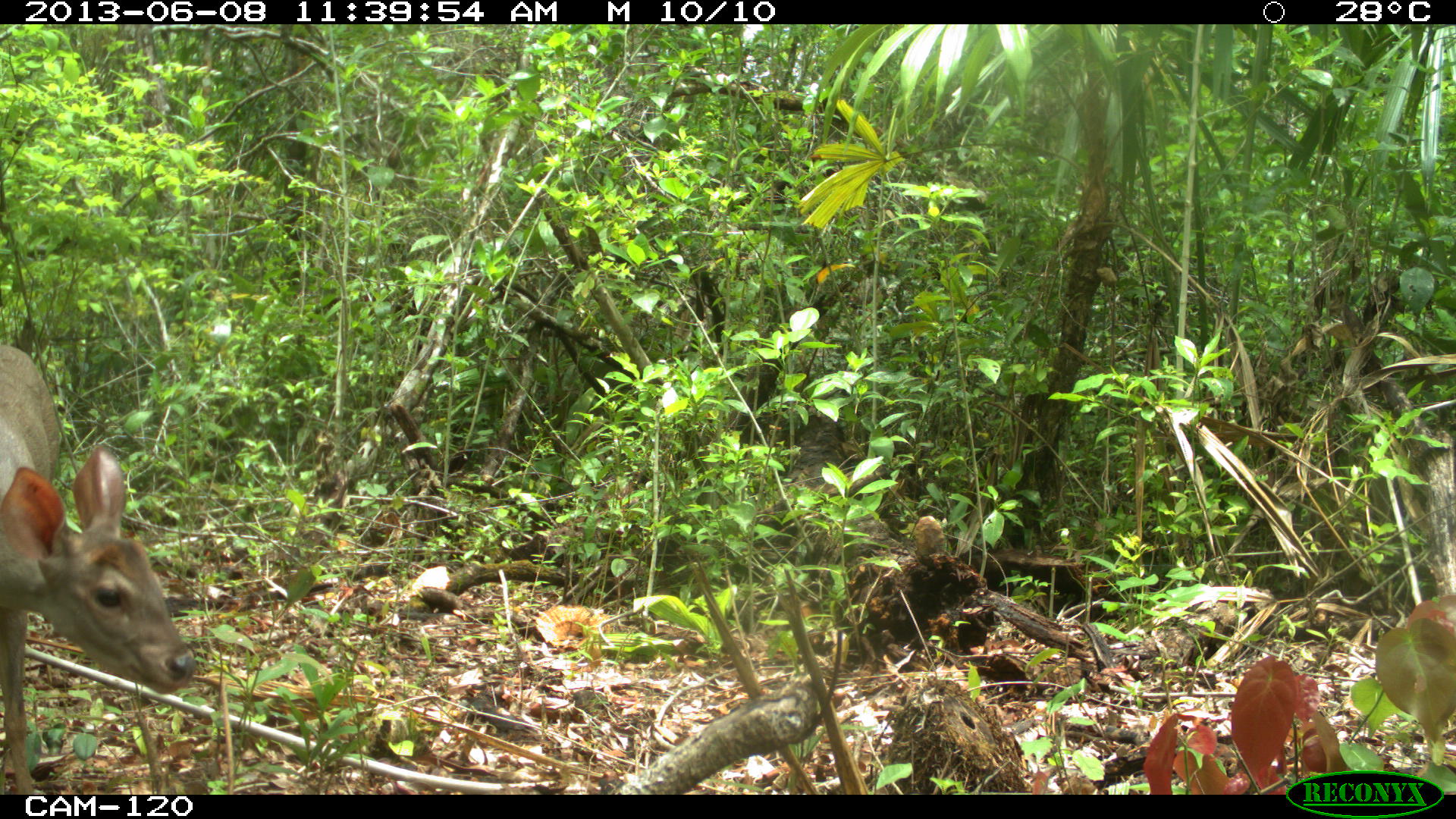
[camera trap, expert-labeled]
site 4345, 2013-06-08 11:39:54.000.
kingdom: Animalia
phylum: Chordata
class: Mammalia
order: Artiodactyla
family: Cervidae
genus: Odocoileus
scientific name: Odocoileus pandora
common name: yucatán brown brocket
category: mazama pandora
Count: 1.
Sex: female.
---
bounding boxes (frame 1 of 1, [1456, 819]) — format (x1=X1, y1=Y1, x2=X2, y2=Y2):
mazama pandora: (x1=0, y1=341, x2=199, y2=794)